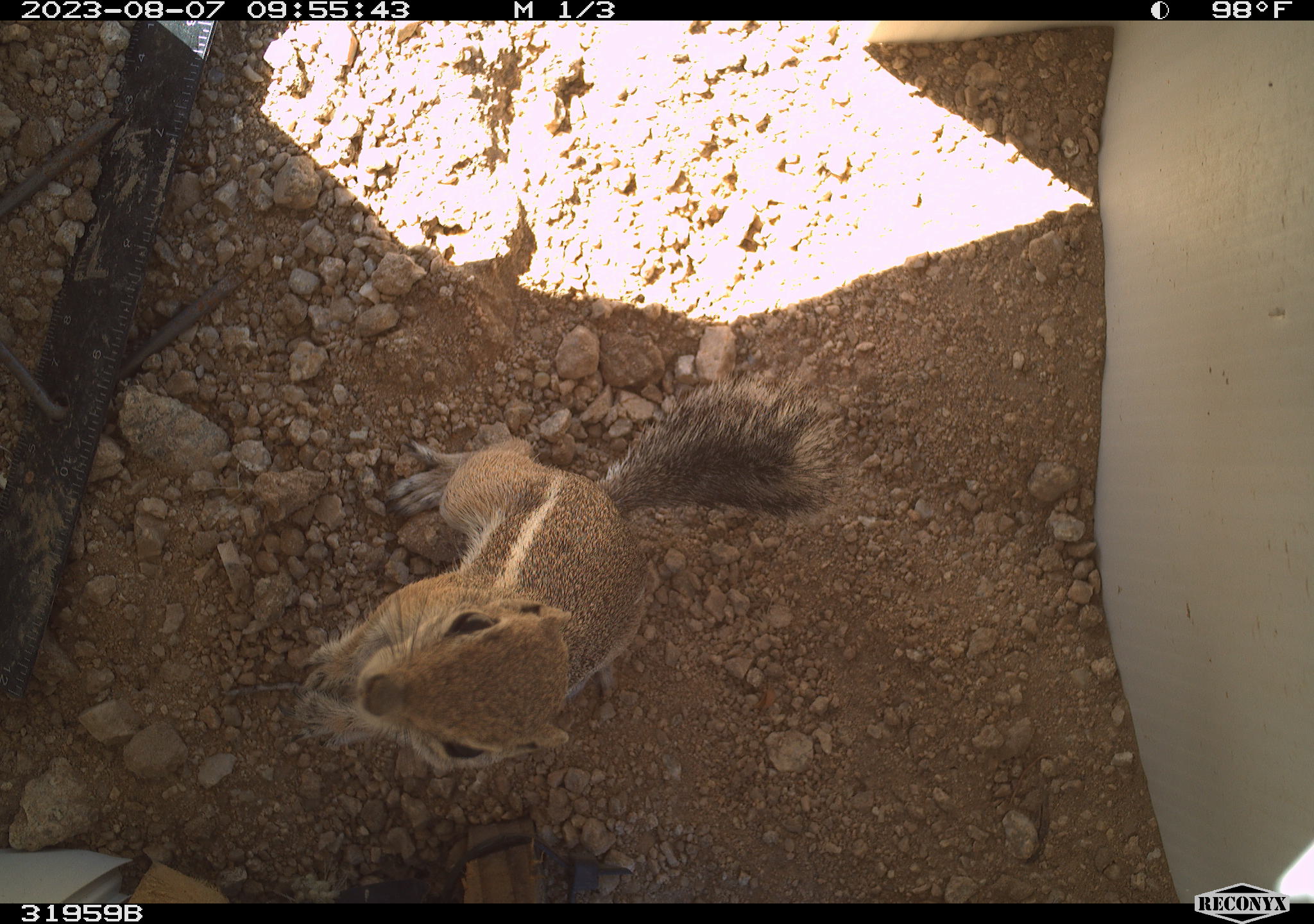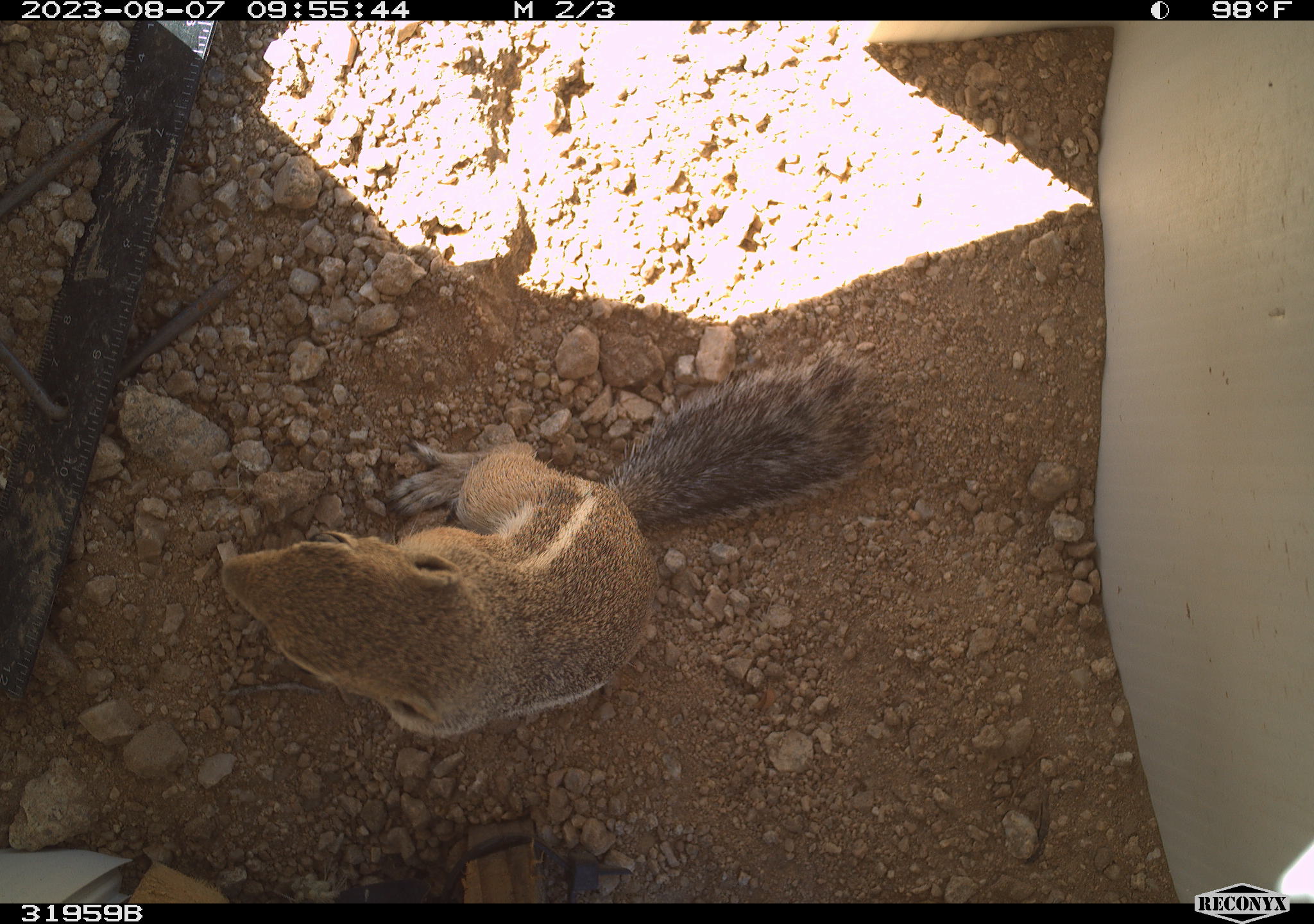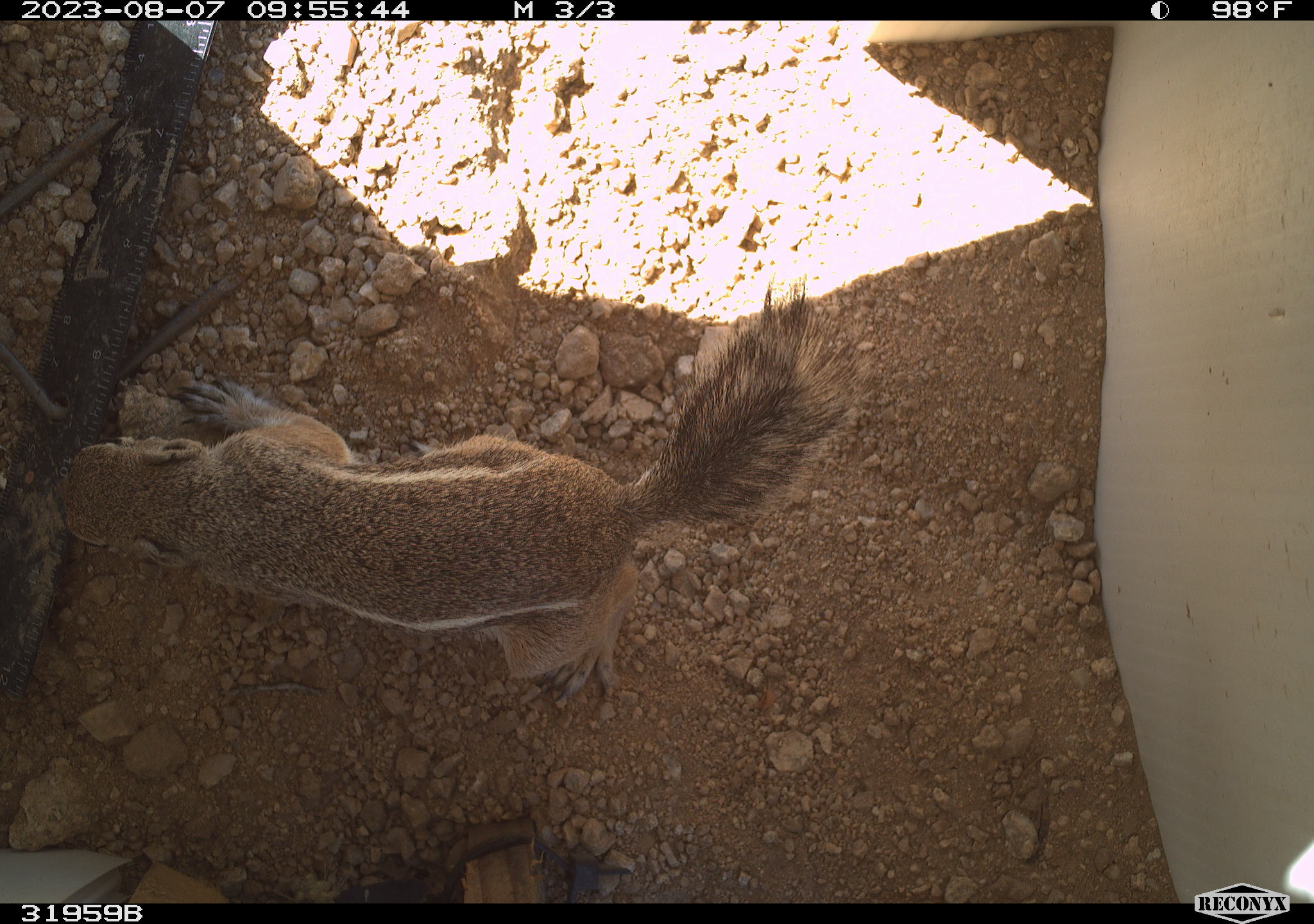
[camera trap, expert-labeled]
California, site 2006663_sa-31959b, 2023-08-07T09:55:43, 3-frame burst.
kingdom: Animalia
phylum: Chordata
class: Mammalia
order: Rodentia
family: Sciuridae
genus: Ammospermophilus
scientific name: Ammospermophilus leucurus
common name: white-tailed antelope squirrel